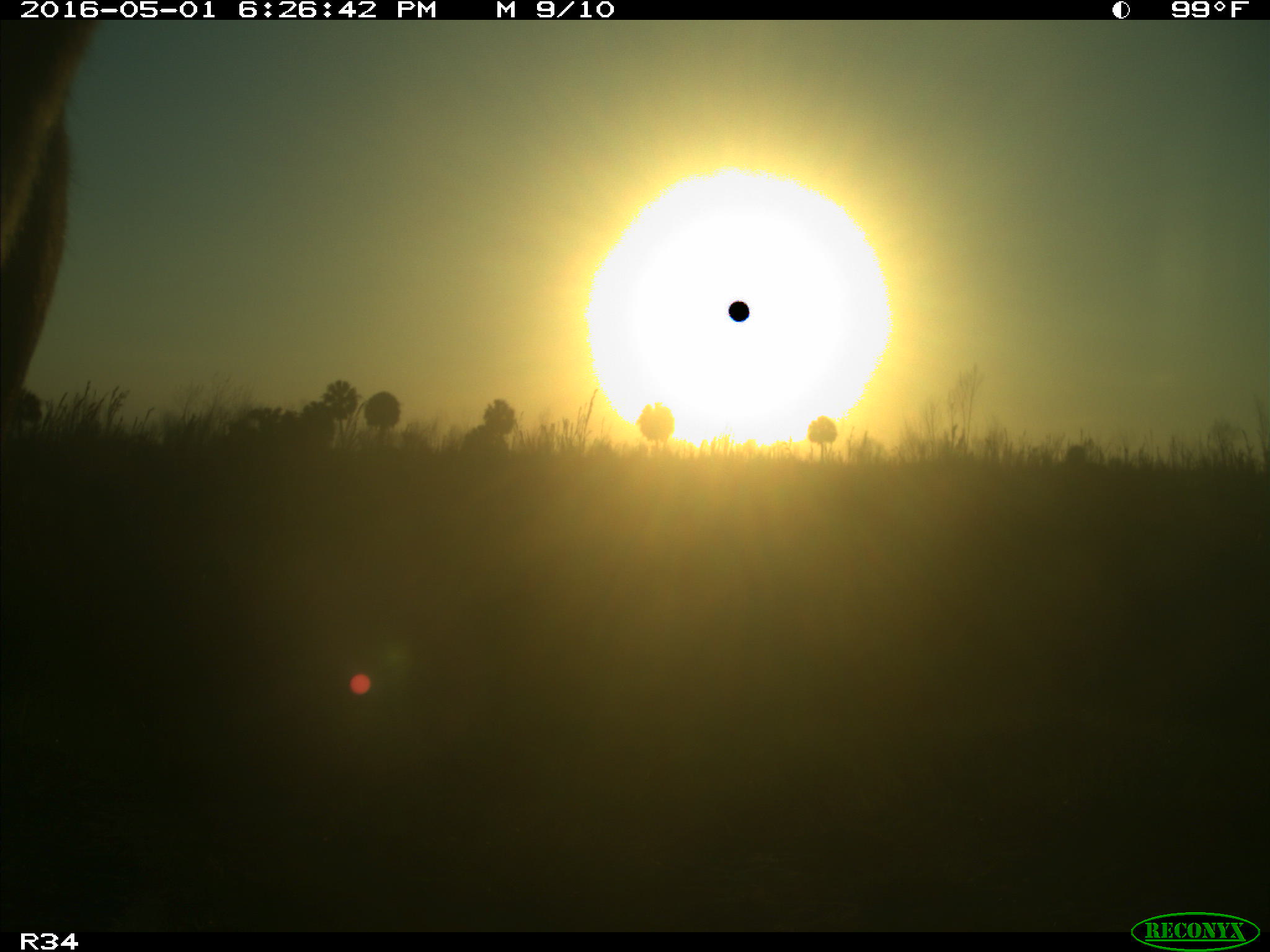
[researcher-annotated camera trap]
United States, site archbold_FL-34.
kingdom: Animalia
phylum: Chordata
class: Mammalia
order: Artiodactyla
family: Bovidae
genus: Bos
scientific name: Bos taurus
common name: domestic cow